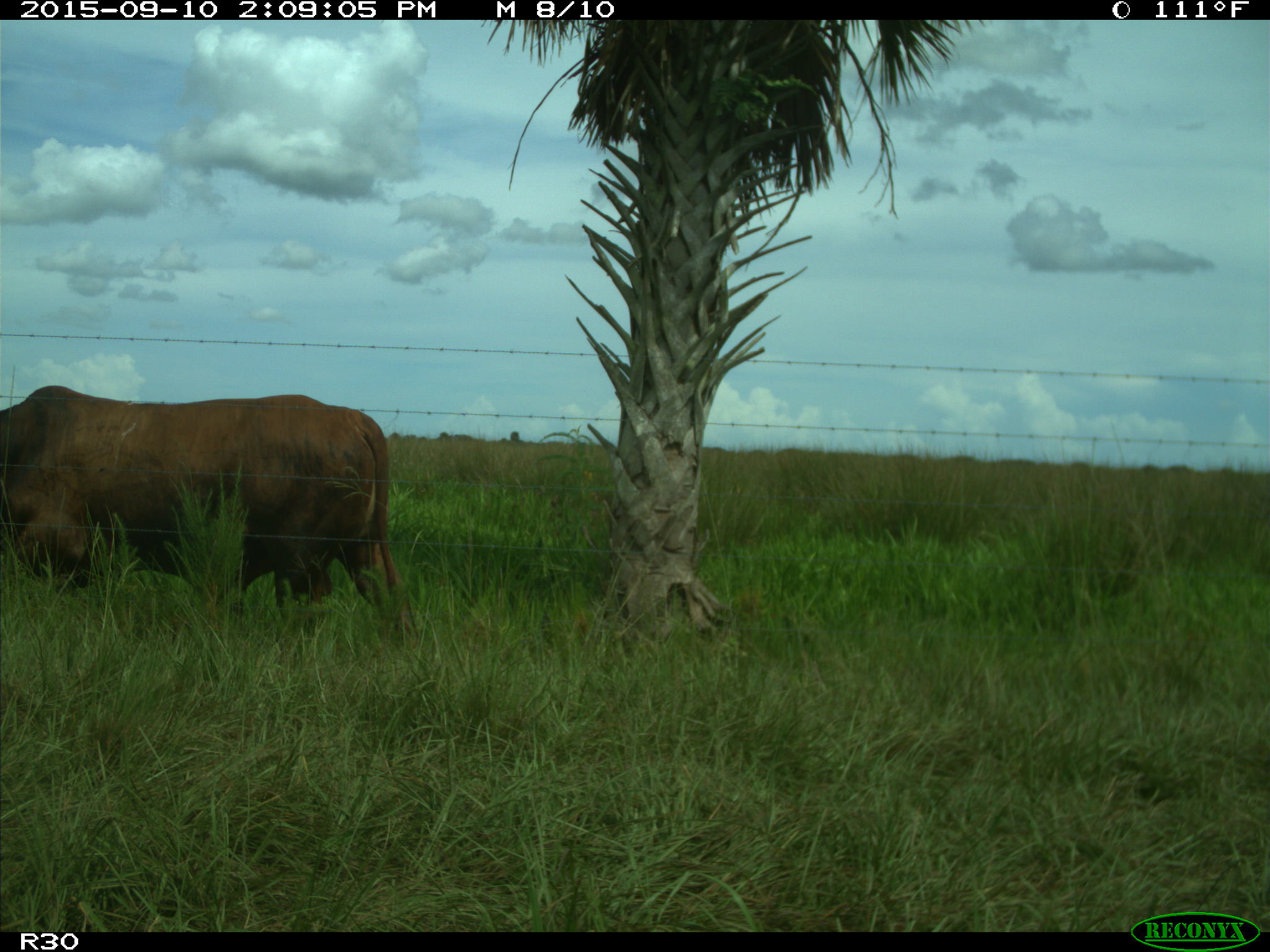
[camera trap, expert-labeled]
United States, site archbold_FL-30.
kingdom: Animalia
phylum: Chordata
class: Mammalia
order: Artiodactyla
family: Bovidae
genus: Bos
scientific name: Bos taurus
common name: domestic cow